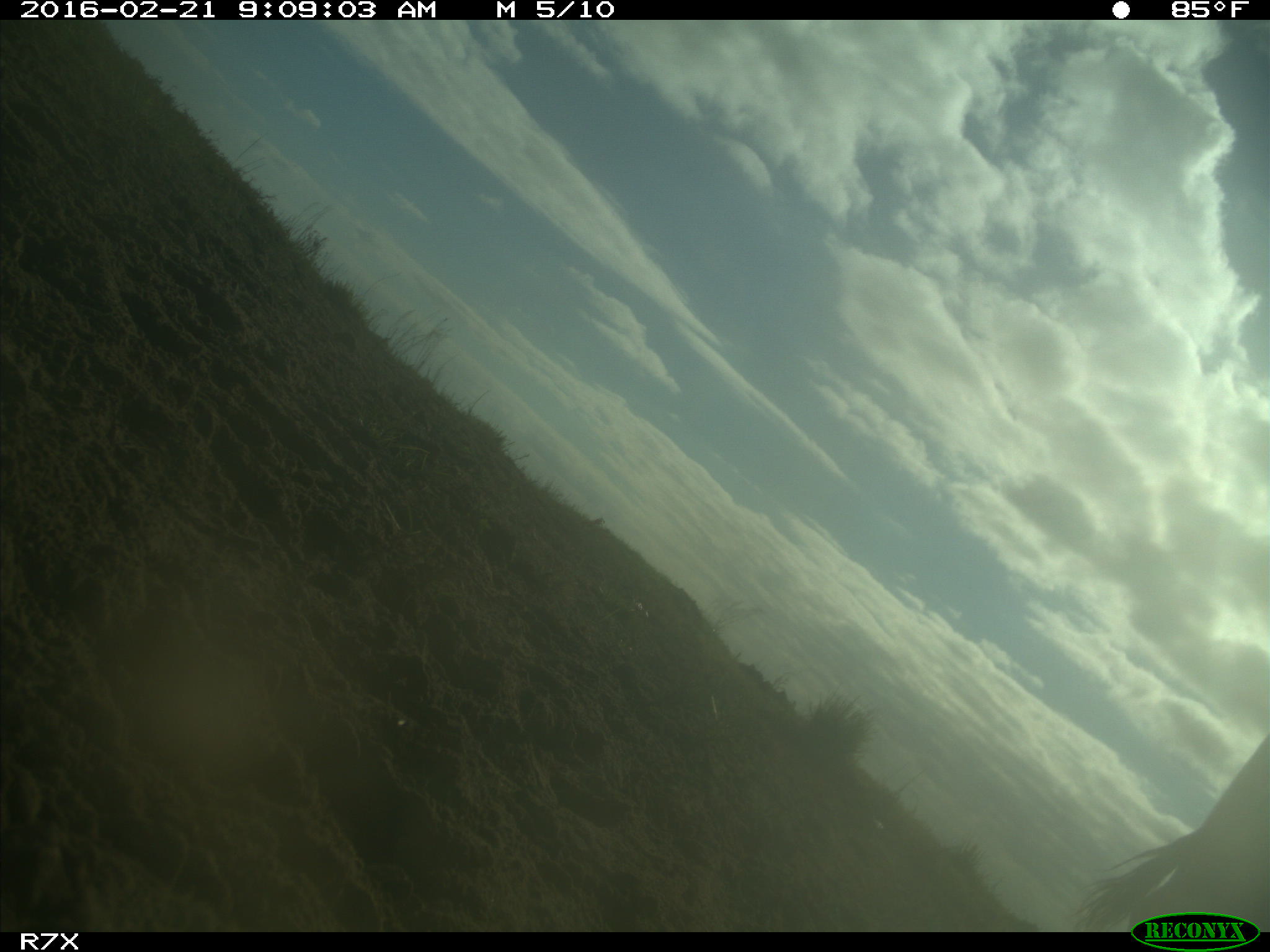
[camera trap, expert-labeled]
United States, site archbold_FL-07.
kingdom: Animalia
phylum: Chordata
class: Mammalia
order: Artiodactyla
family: Bovidae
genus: Bos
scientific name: Bos taurus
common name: domestic cow